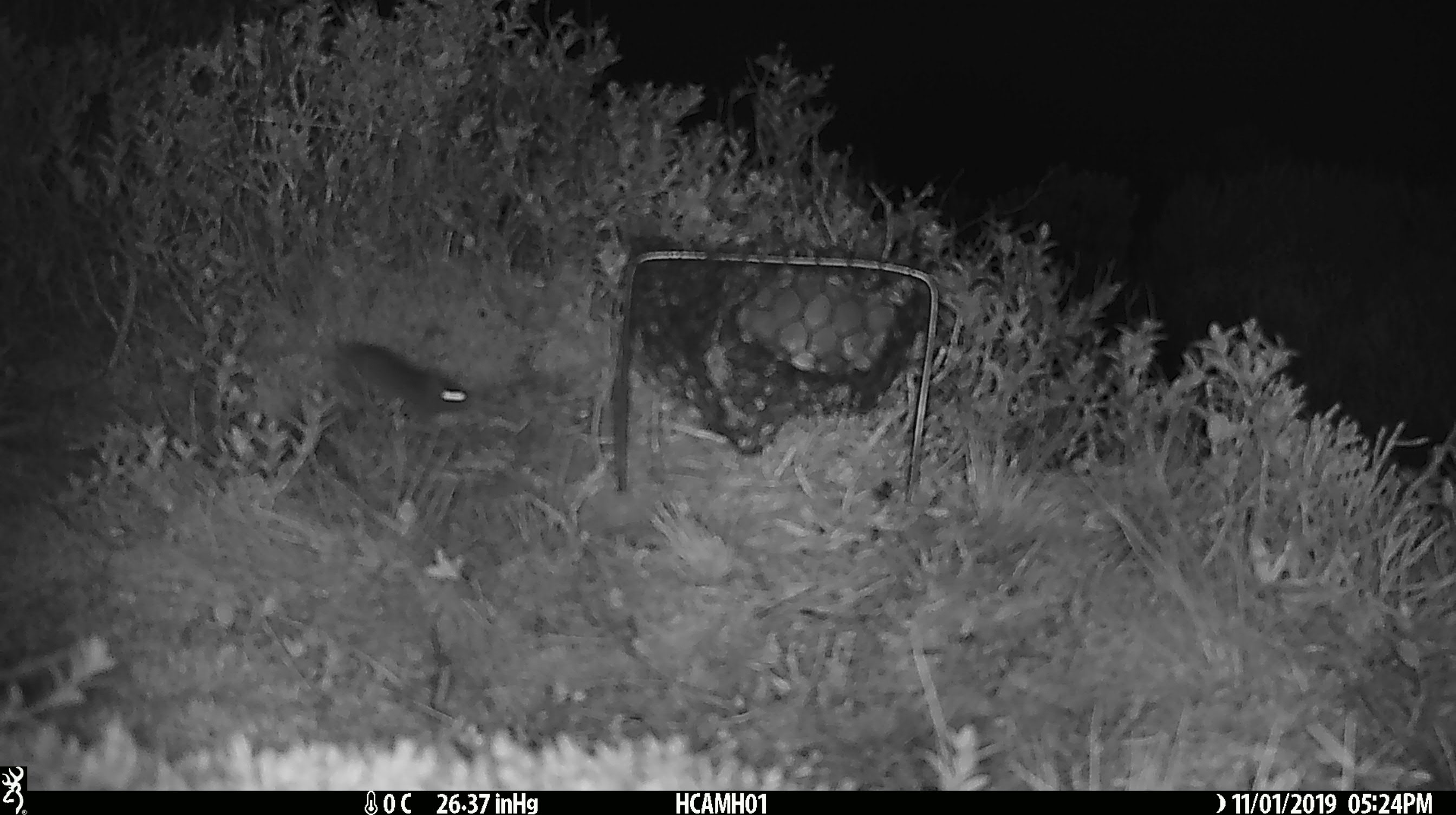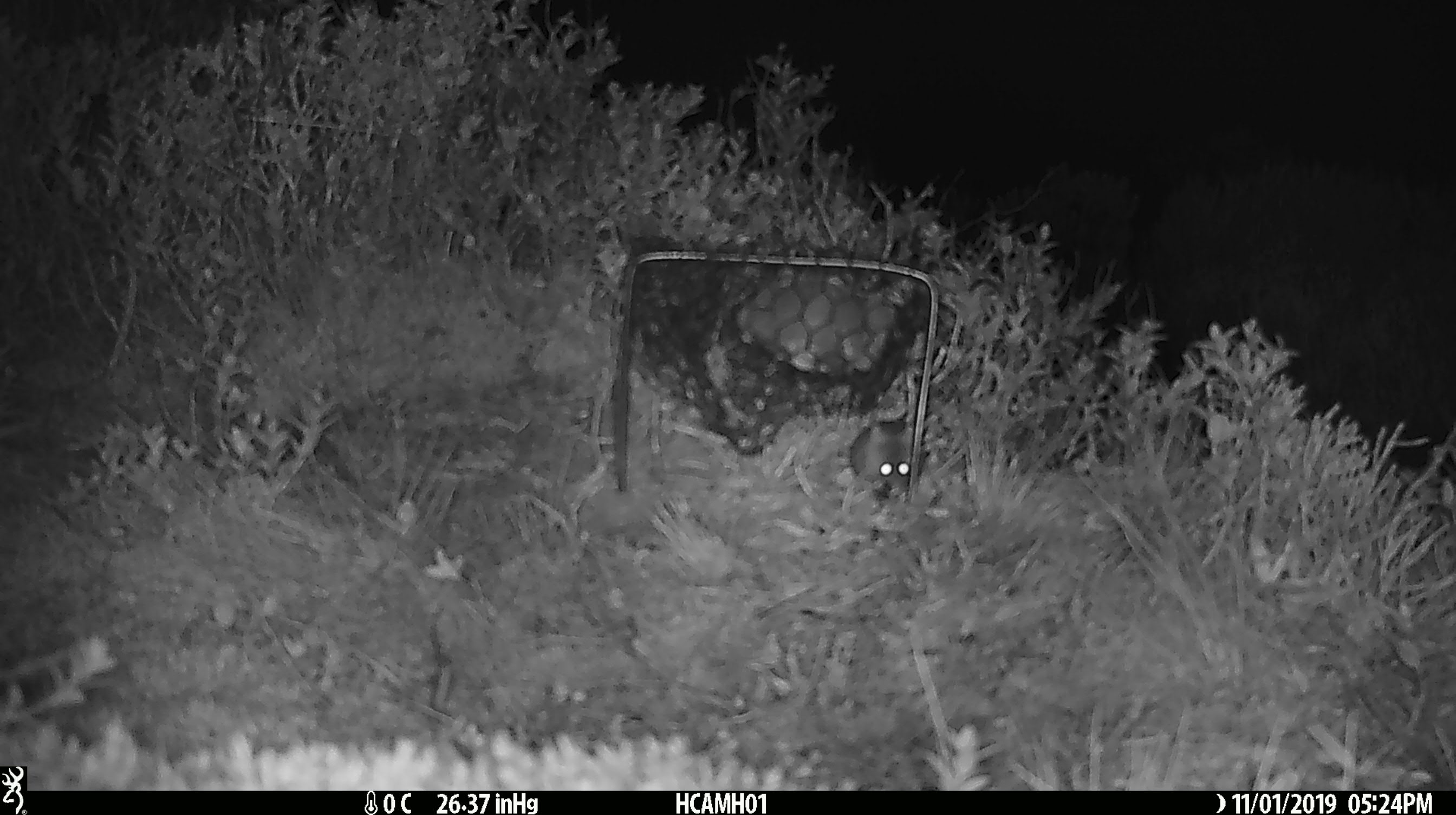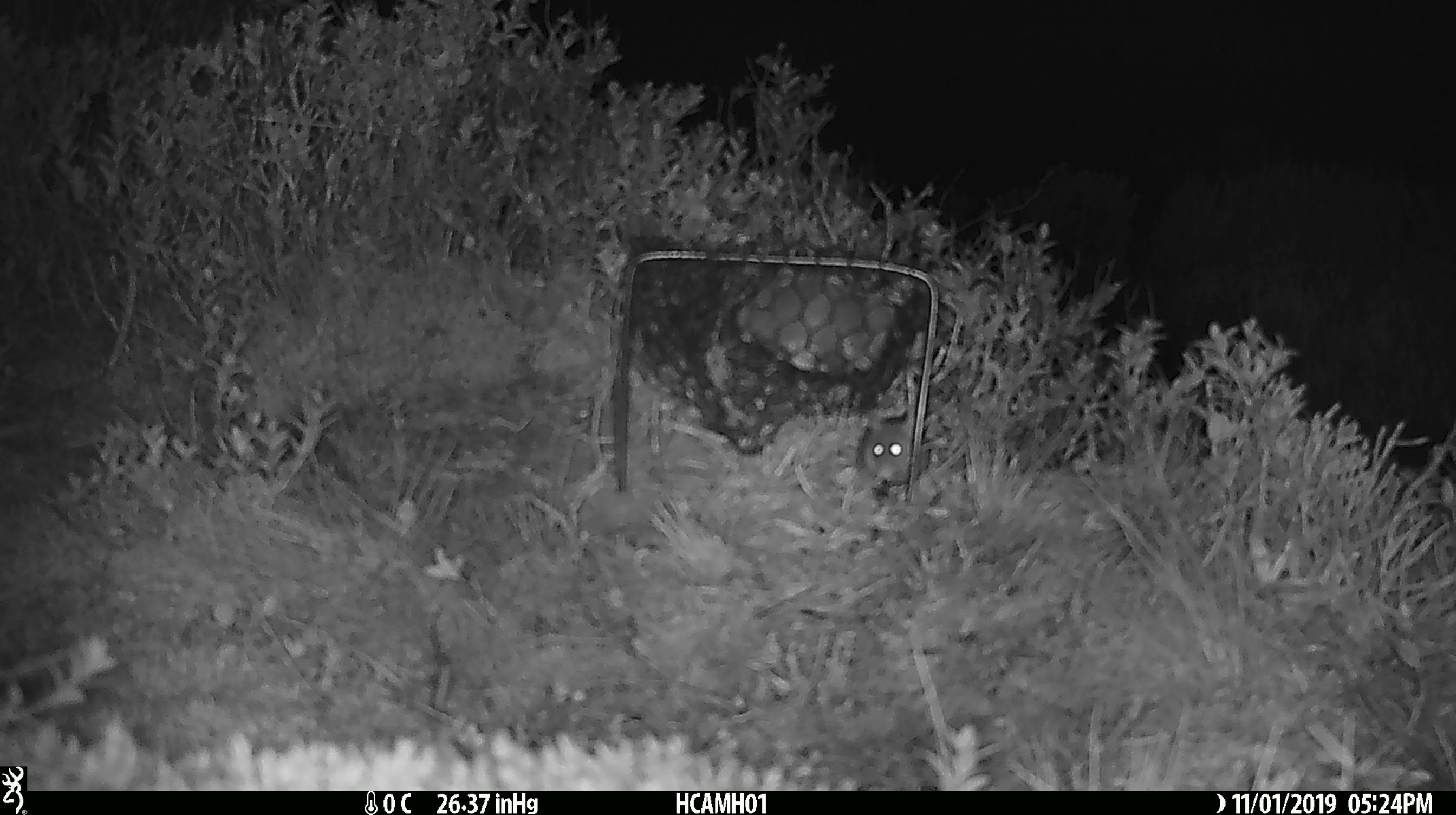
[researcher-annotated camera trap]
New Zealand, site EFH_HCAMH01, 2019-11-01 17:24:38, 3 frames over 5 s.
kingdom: Animalia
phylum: Chordata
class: Mammalia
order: Rodentia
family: Muridae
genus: Mus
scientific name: Mus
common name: mouse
Mouse (Mus).